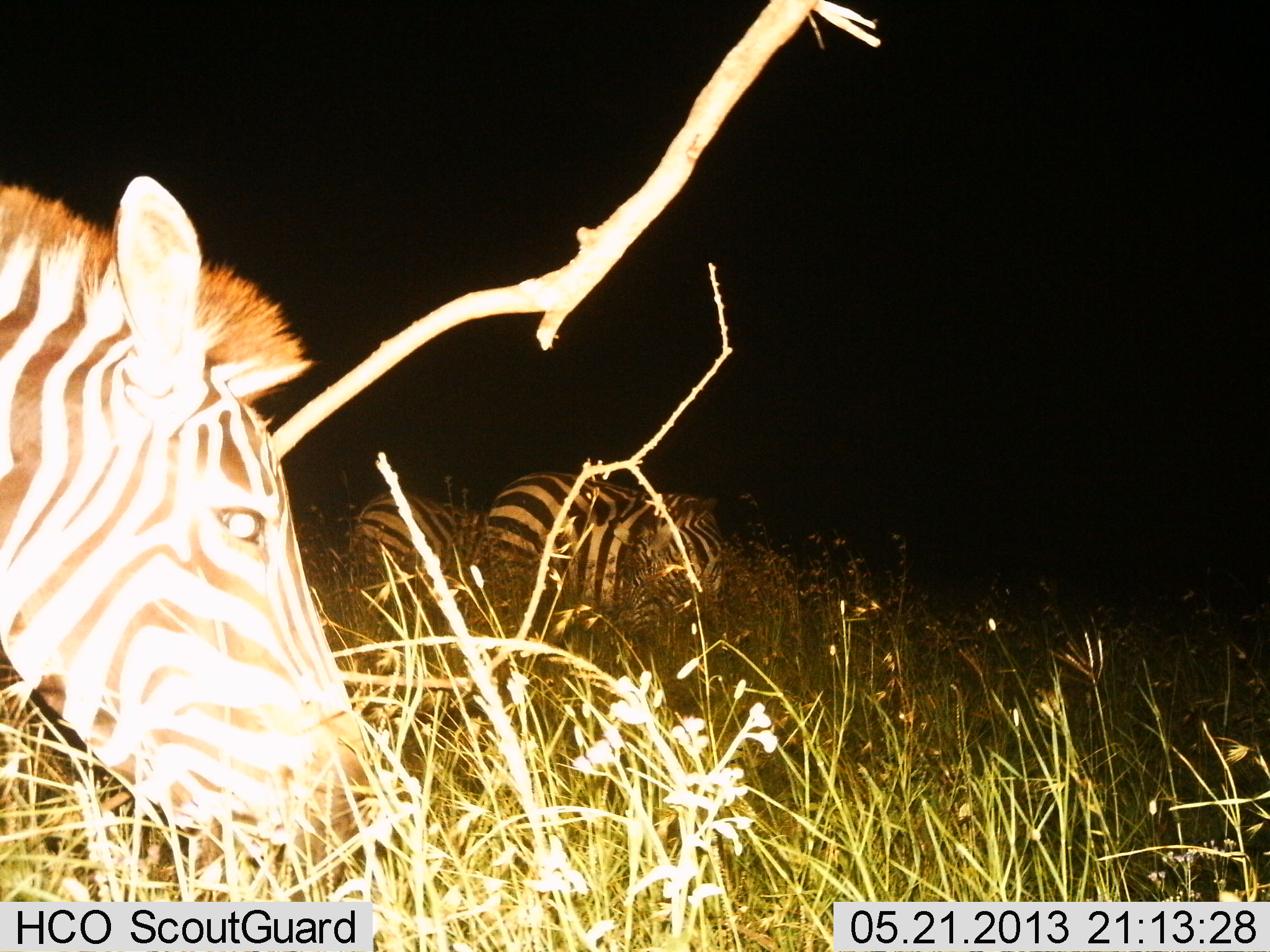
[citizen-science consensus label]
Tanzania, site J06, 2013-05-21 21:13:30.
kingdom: Animalia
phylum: Chordata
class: Mammalia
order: Perissodactyla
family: Equidae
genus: Equus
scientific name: Equus quagga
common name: plains zebra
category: zebra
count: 3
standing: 50%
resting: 10%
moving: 30%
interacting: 0%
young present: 0%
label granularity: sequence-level